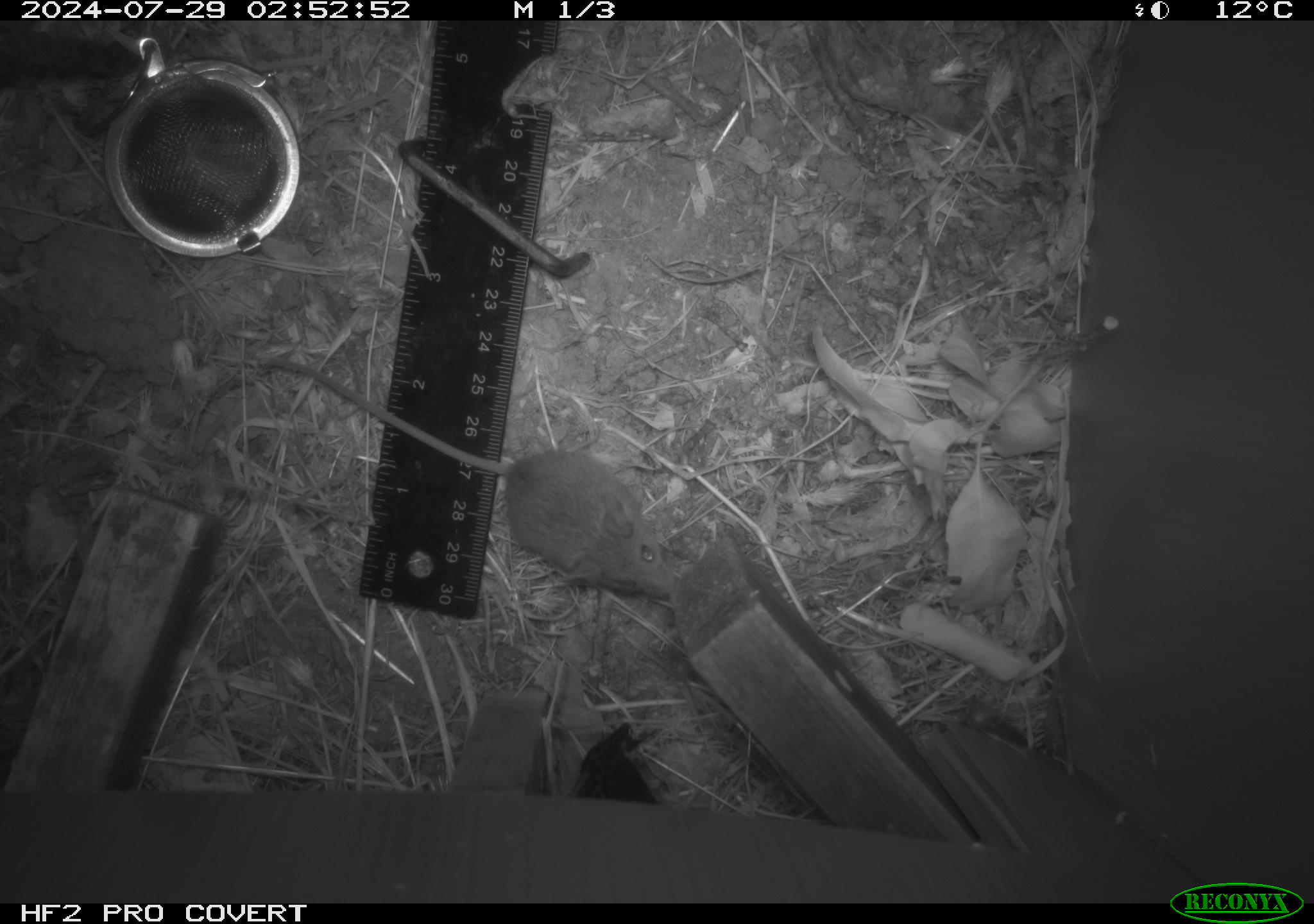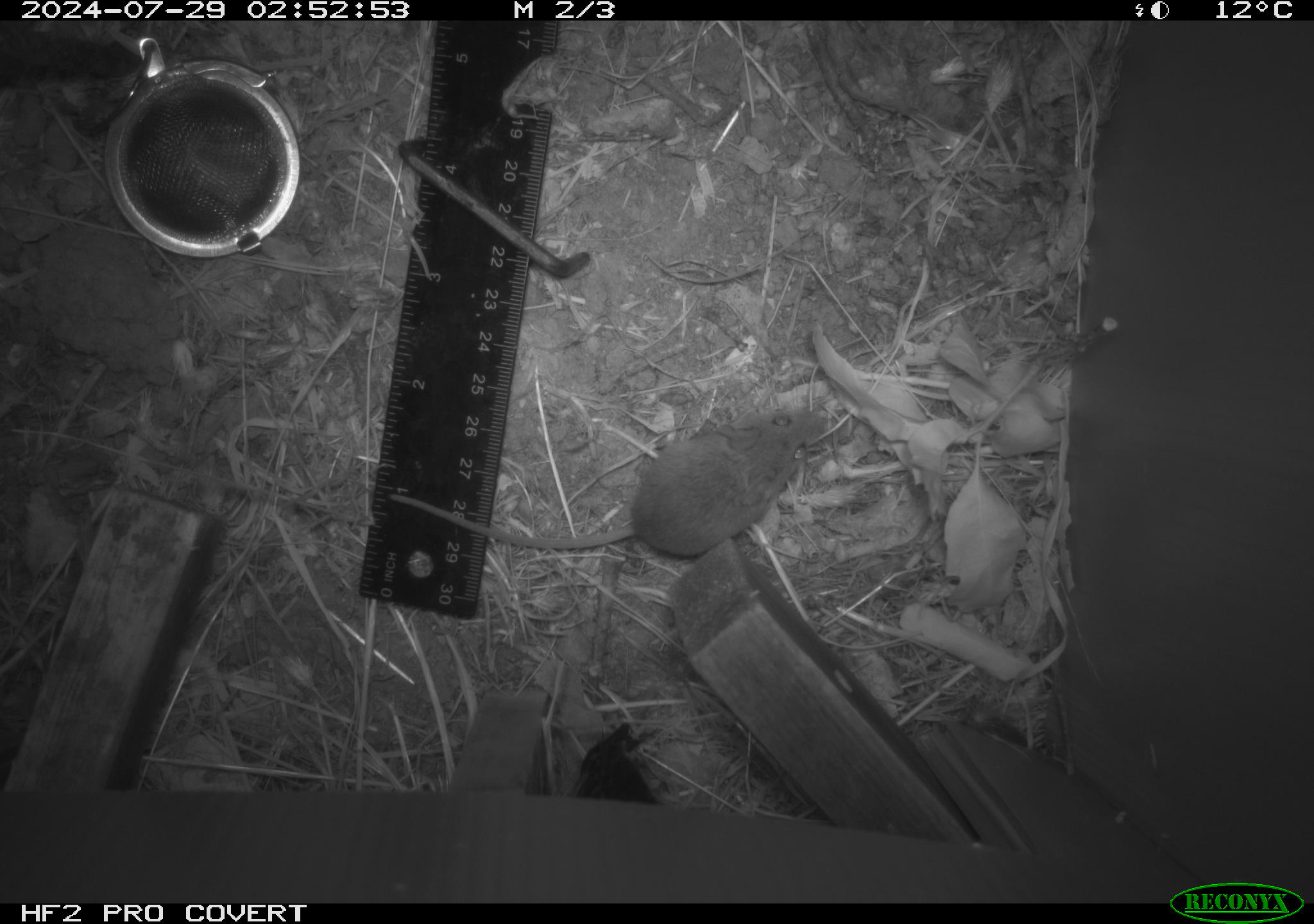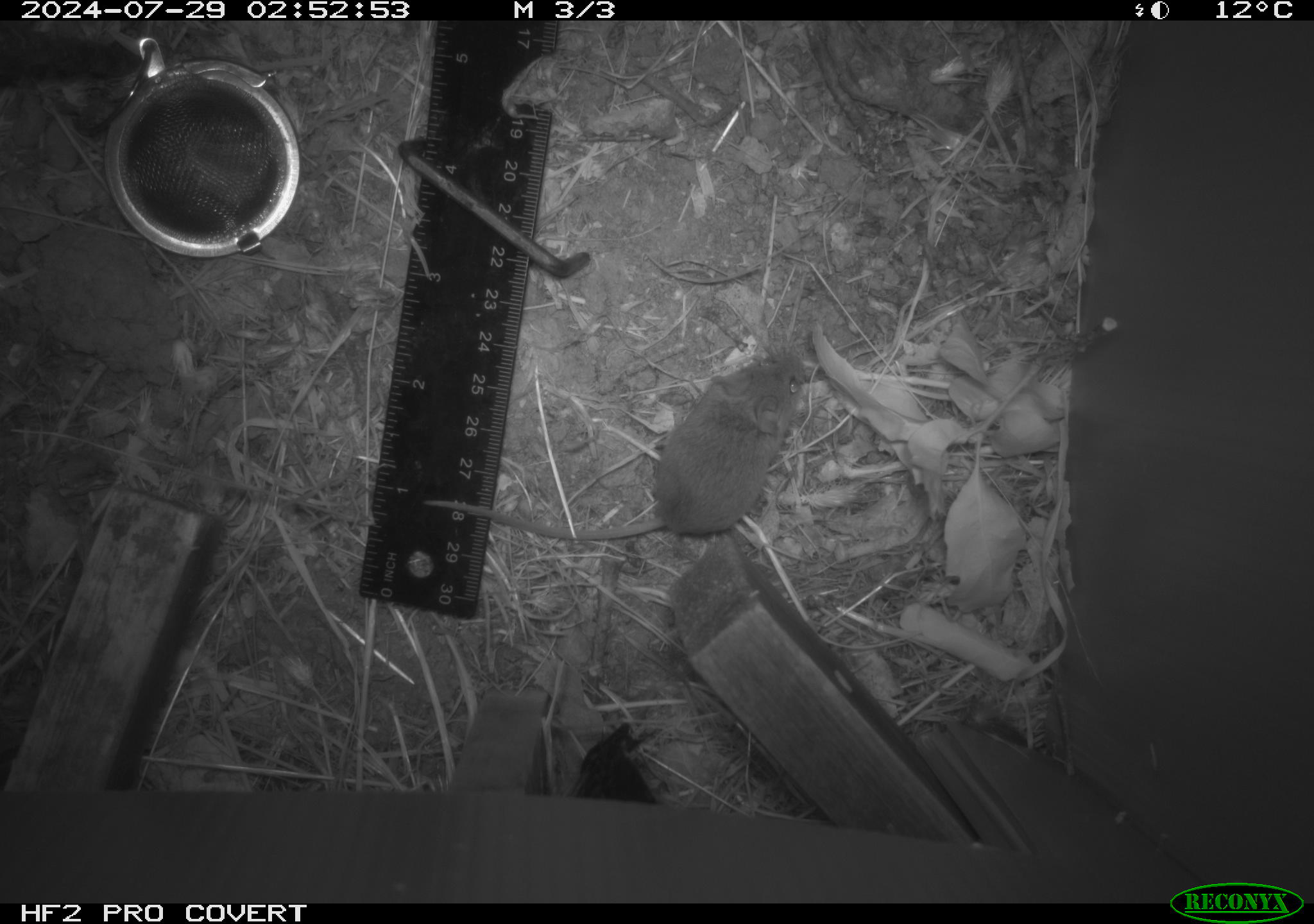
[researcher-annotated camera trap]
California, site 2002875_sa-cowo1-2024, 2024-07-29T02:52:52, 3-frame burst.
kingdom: Animalia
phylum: Chordata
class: Mammalia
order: Rodentia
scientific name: Rodentia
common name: mouse species